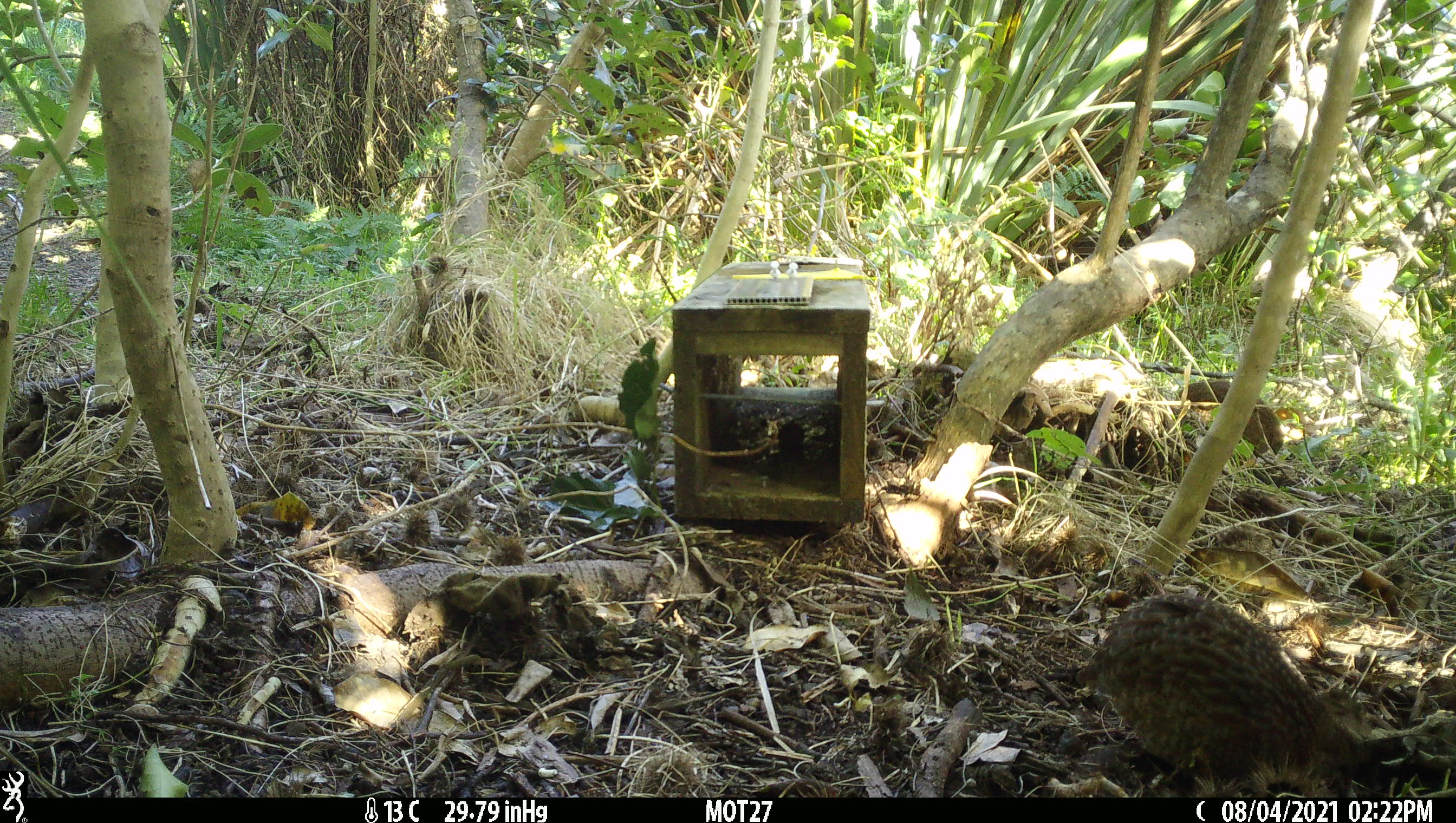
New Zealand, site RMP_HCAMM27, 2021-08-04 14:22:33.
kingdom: Animalia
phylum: Chordata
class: Aves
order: Galliformes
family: Phasianidae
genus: Synoicus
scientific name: Synoicus ypsilophorus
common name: brown quail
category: quail brown